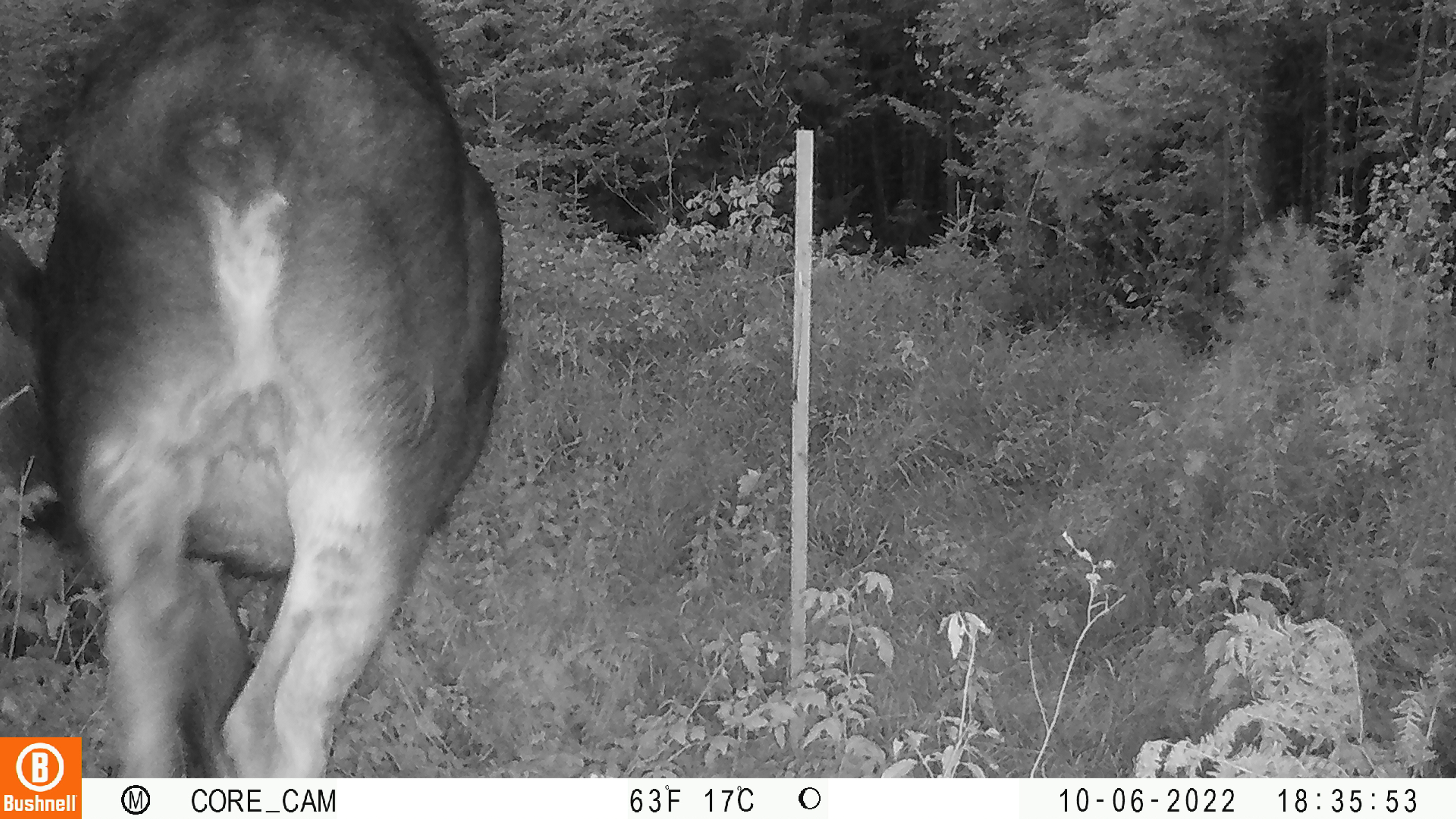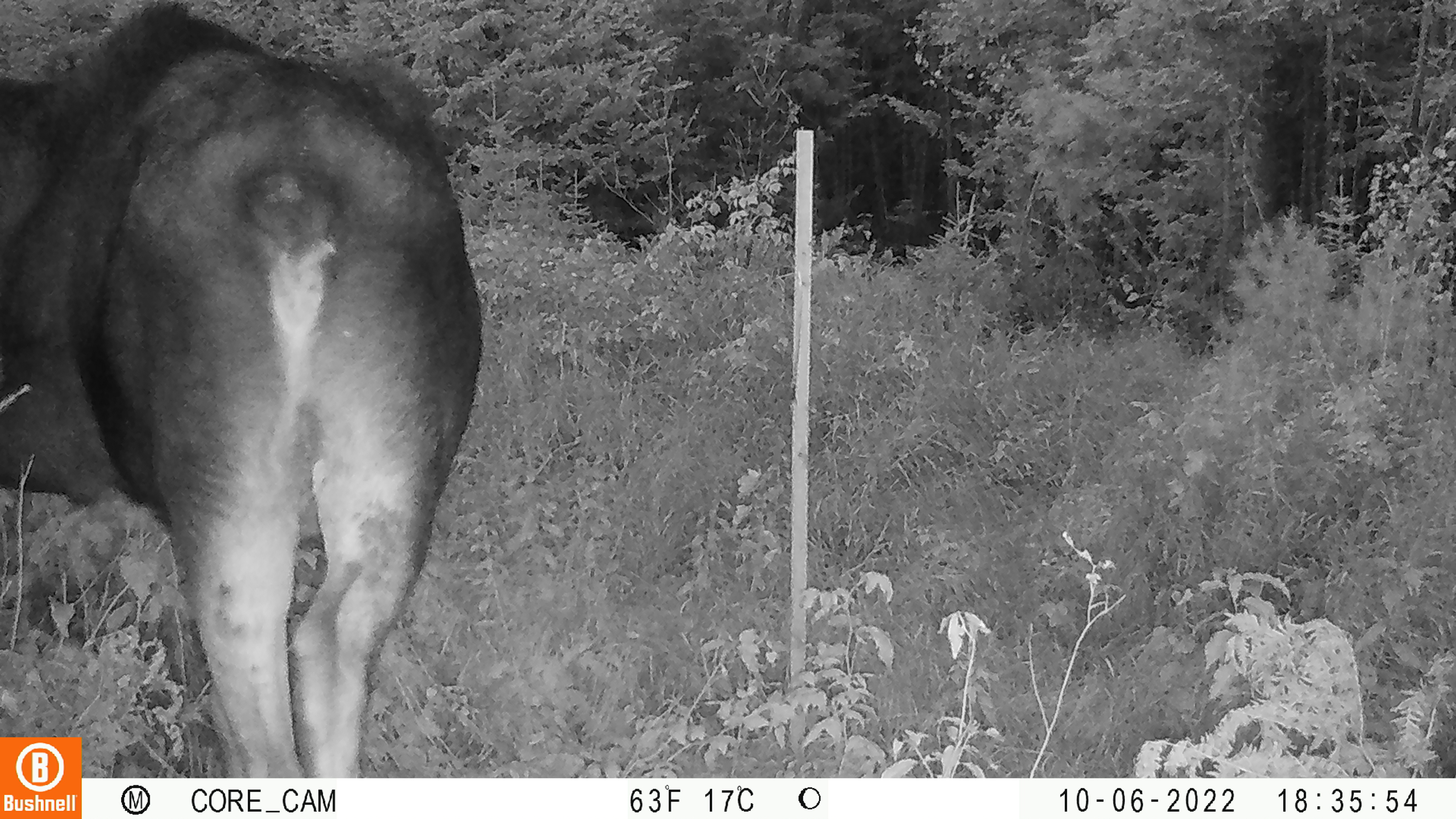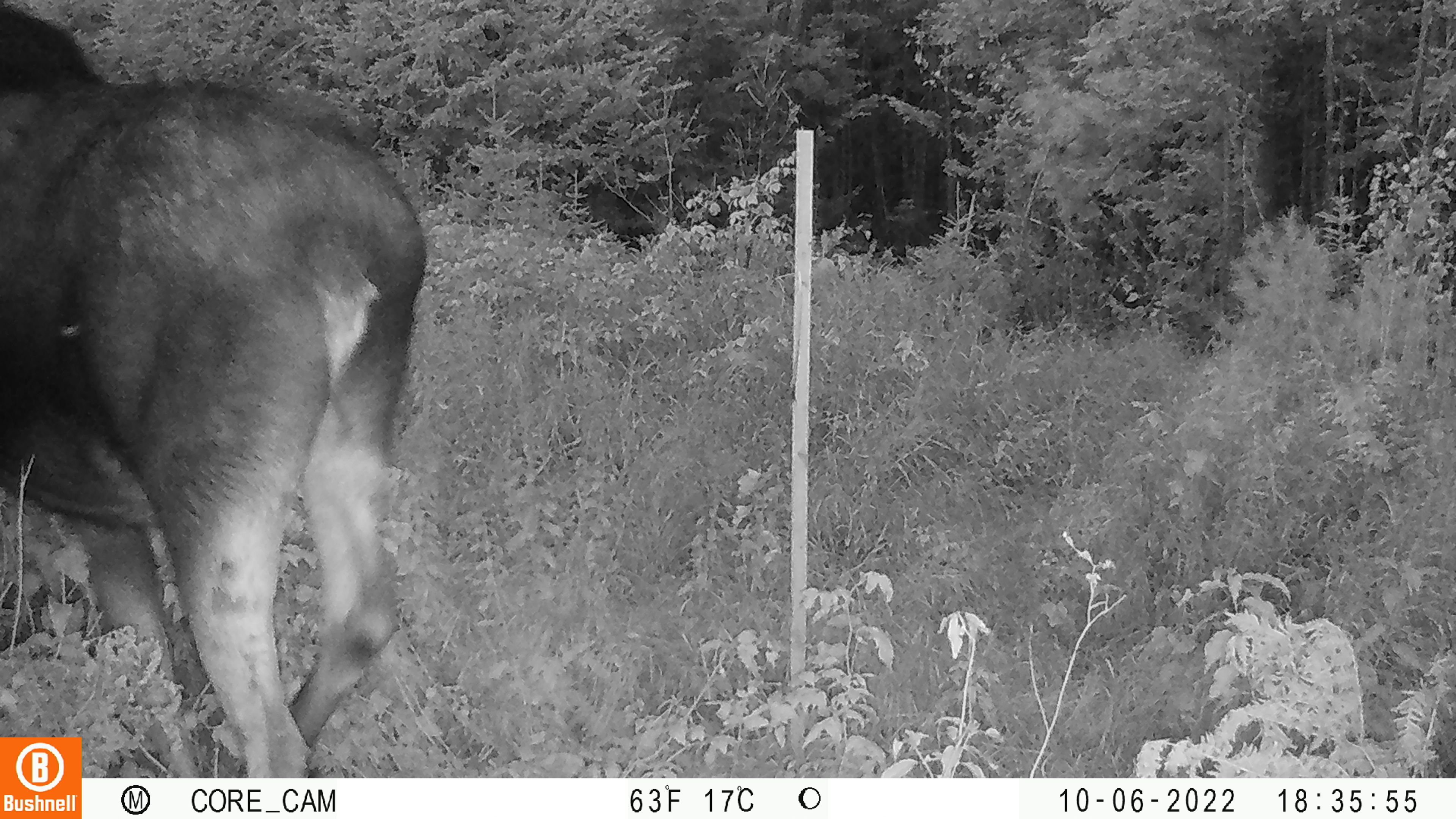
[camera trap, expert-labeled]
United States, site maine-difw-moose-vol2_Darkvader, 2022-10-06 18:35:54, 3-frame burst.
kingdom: Animalia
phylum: Chordata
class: Mammalia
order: Artiodactyla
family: Cervidae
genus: Alces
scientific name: Alces alces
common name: moose